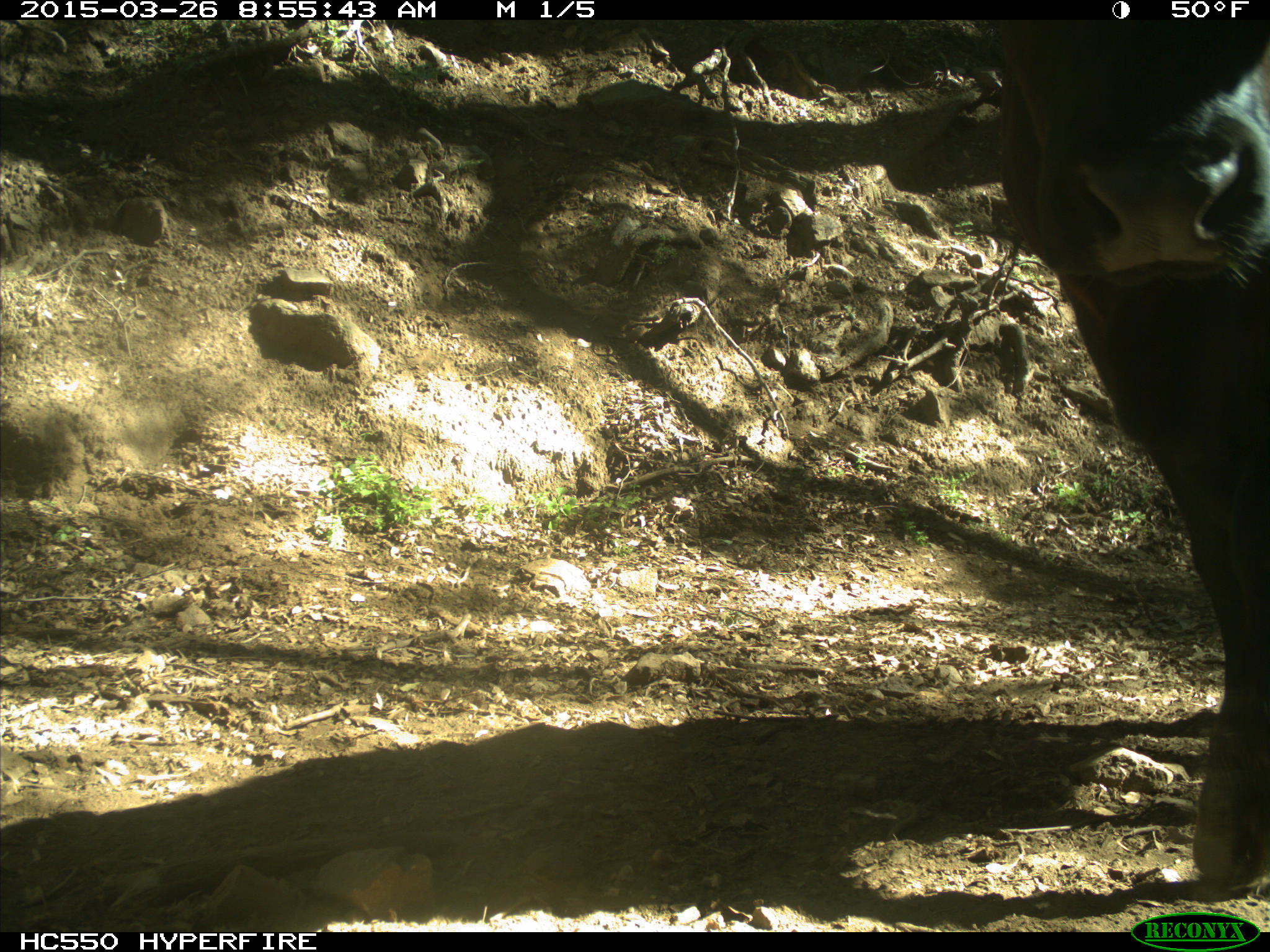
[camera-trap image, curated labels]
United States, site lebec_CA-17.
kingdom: Animalia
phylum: Chordata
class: Mammalia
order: Artiodactyla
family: Bovidae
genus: Bos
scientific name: Bos taurus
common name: domestic cow